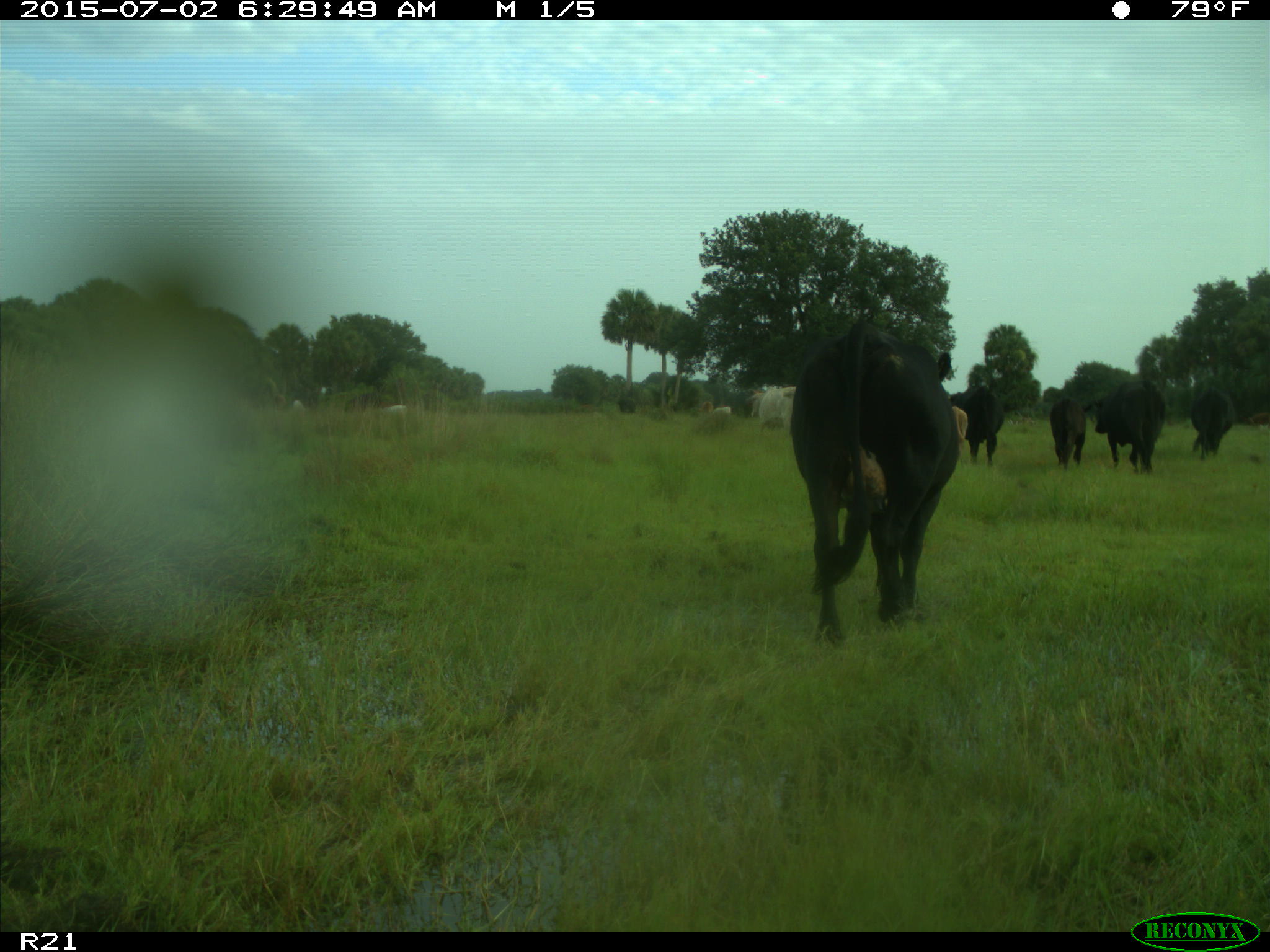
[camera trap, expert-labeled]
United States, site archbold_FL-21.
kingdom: Animalia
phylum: Chordata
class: Mammalia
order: Artiodactyla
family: Bovidae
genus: Bos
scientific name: Bos taurus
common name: domestic cow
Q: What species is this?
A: Bos taurus (domestic cow).